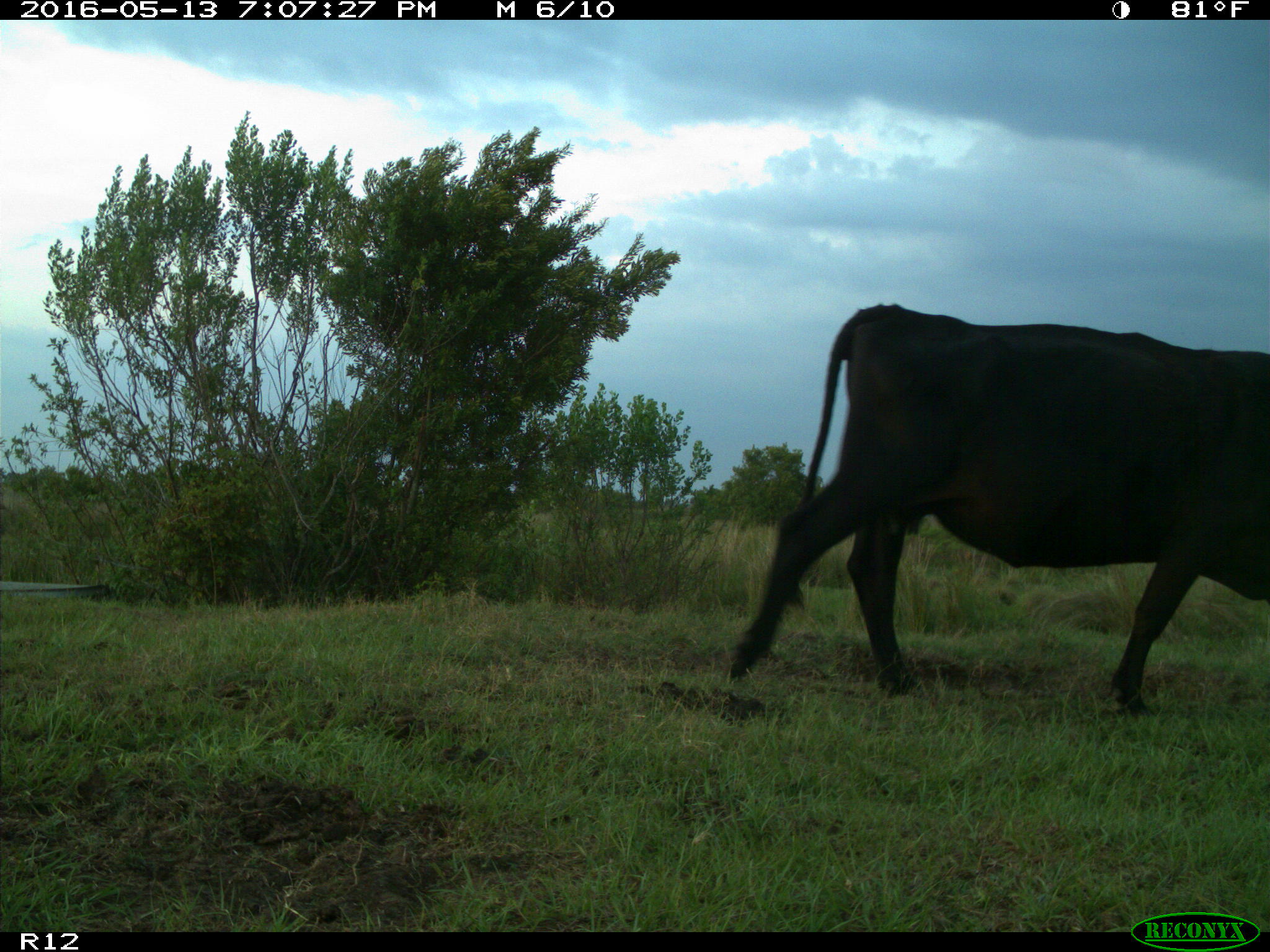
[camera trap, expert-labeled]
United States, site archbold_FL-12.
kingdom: Animalia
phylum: Chordata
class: Mammalia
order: Artiodactyla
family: Bovidae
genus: Bos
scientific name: Bos taurus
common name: domestic cow